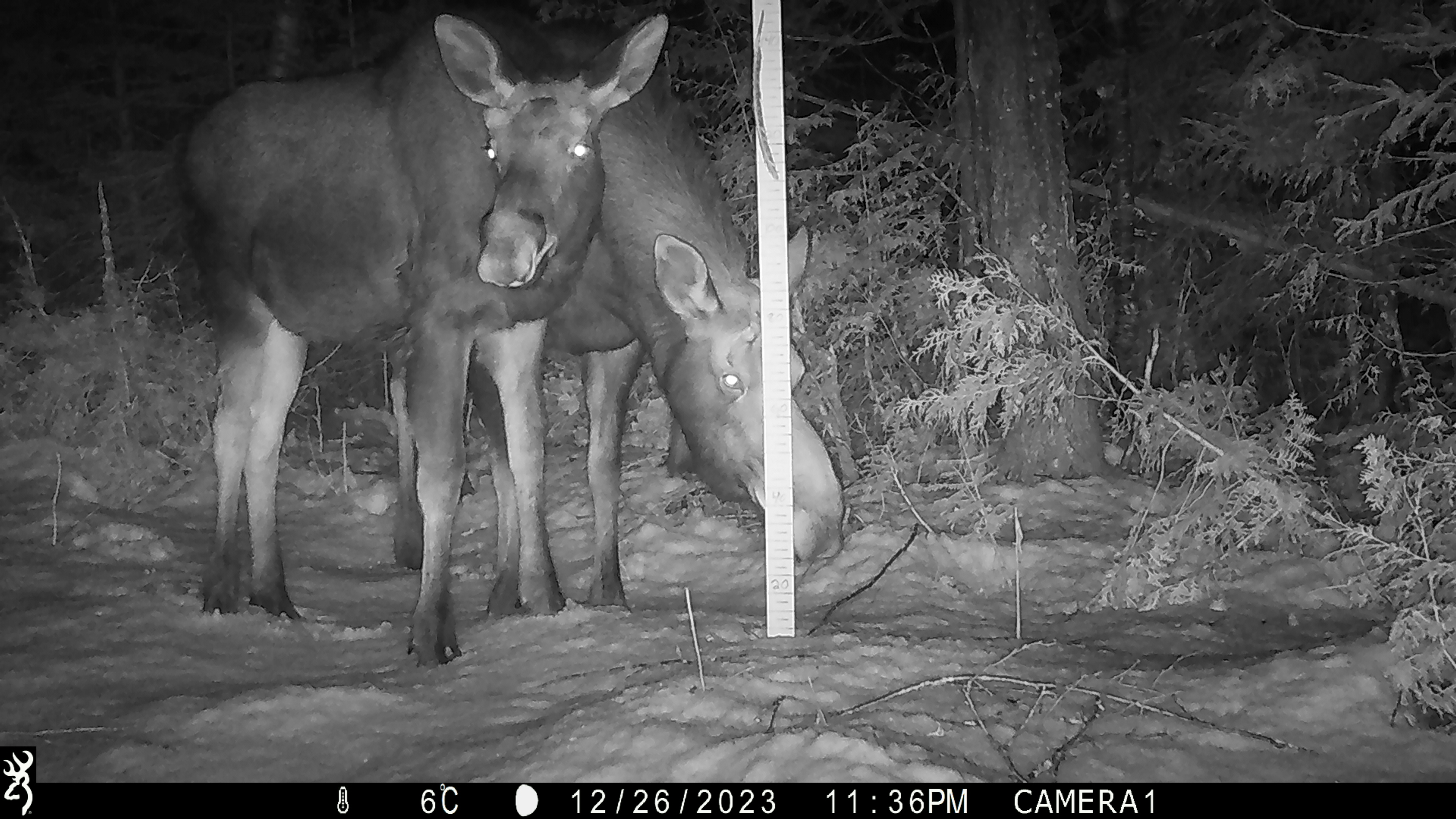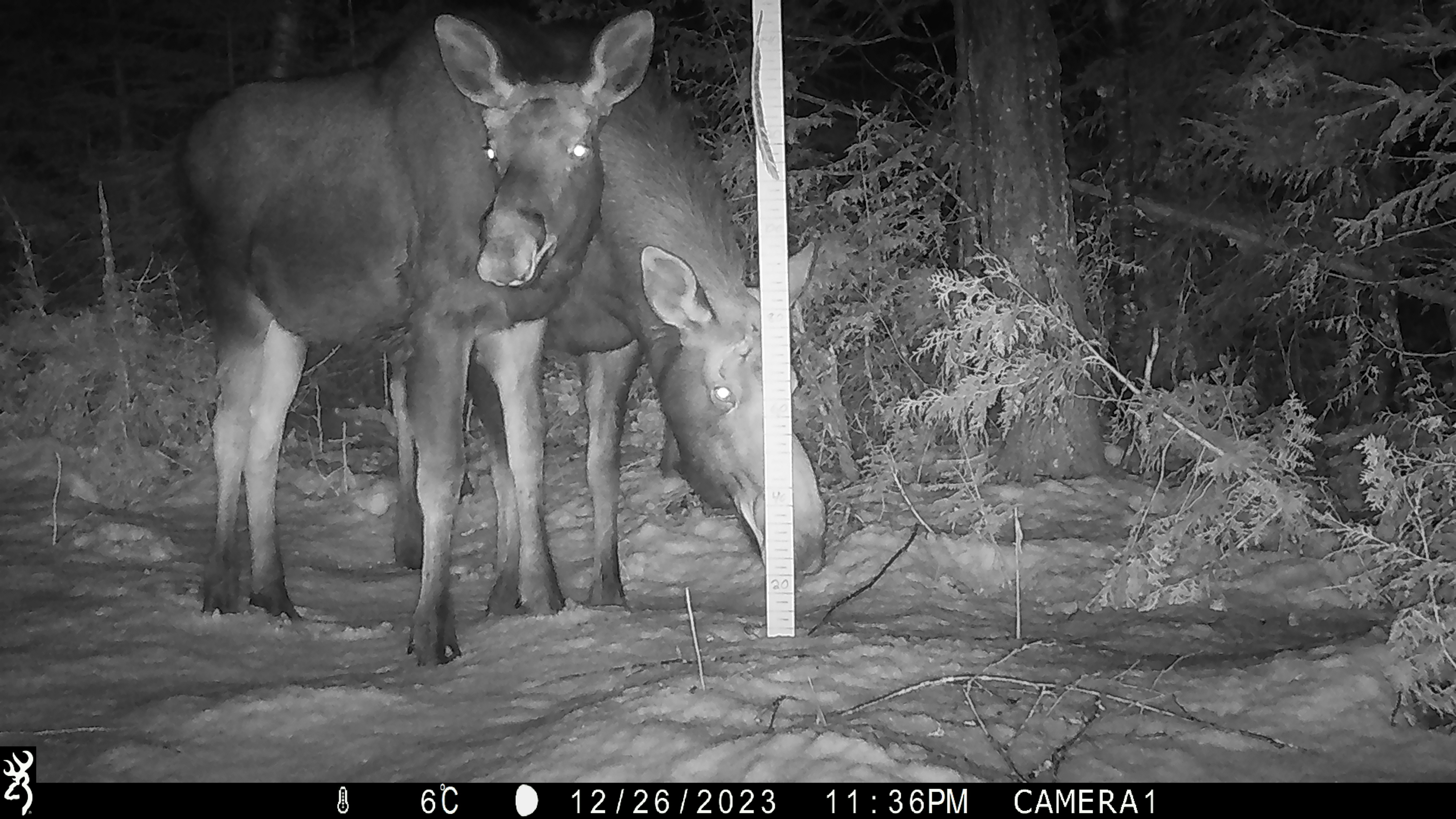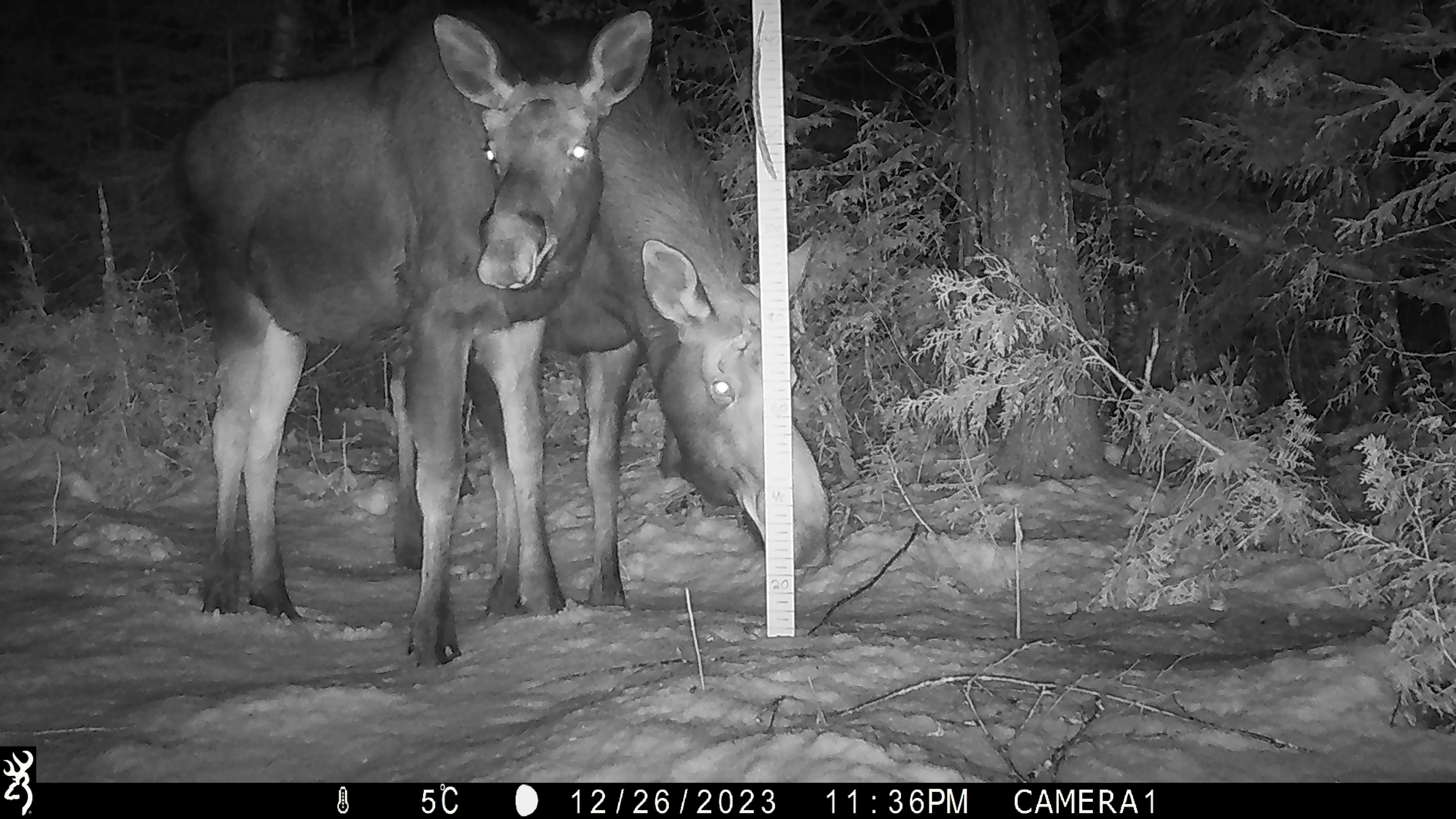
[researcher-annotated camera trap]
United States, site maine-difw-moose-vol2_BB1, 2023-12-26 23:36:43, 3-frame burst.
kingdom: Animalia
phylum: Chordata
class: Mammalia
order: Artiodactyla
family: Cervidae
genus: Alces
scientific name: Alces alces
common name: moose